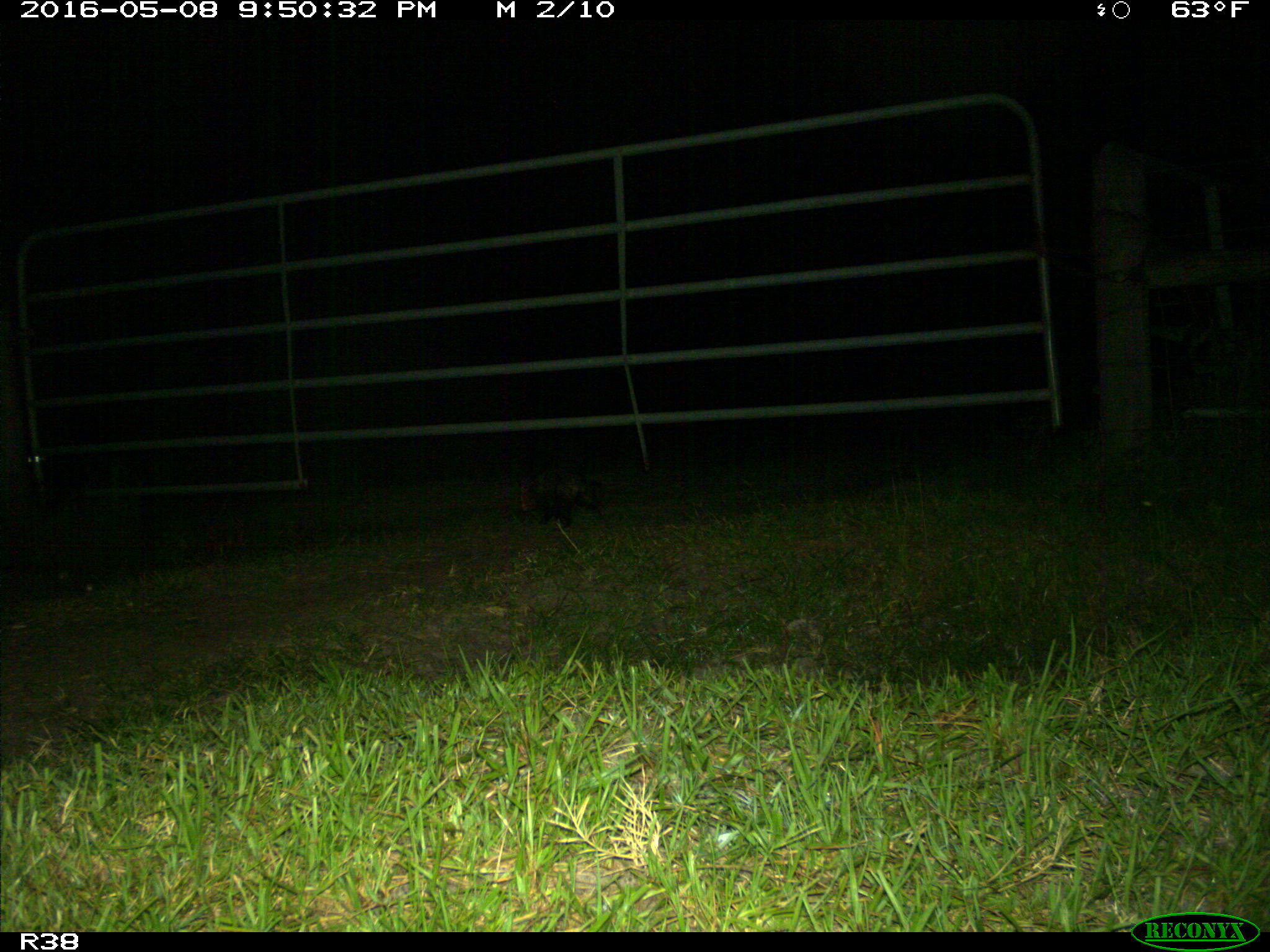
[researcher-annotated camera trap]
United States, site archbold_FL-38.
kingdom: Animalia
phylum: Chordata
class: Mammalia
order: Didelphimorphia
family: Didelphidae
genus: Didelphis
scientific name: Didelphis virginiana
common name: virginia opossum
Didelphis virginiana (virginia opossum).